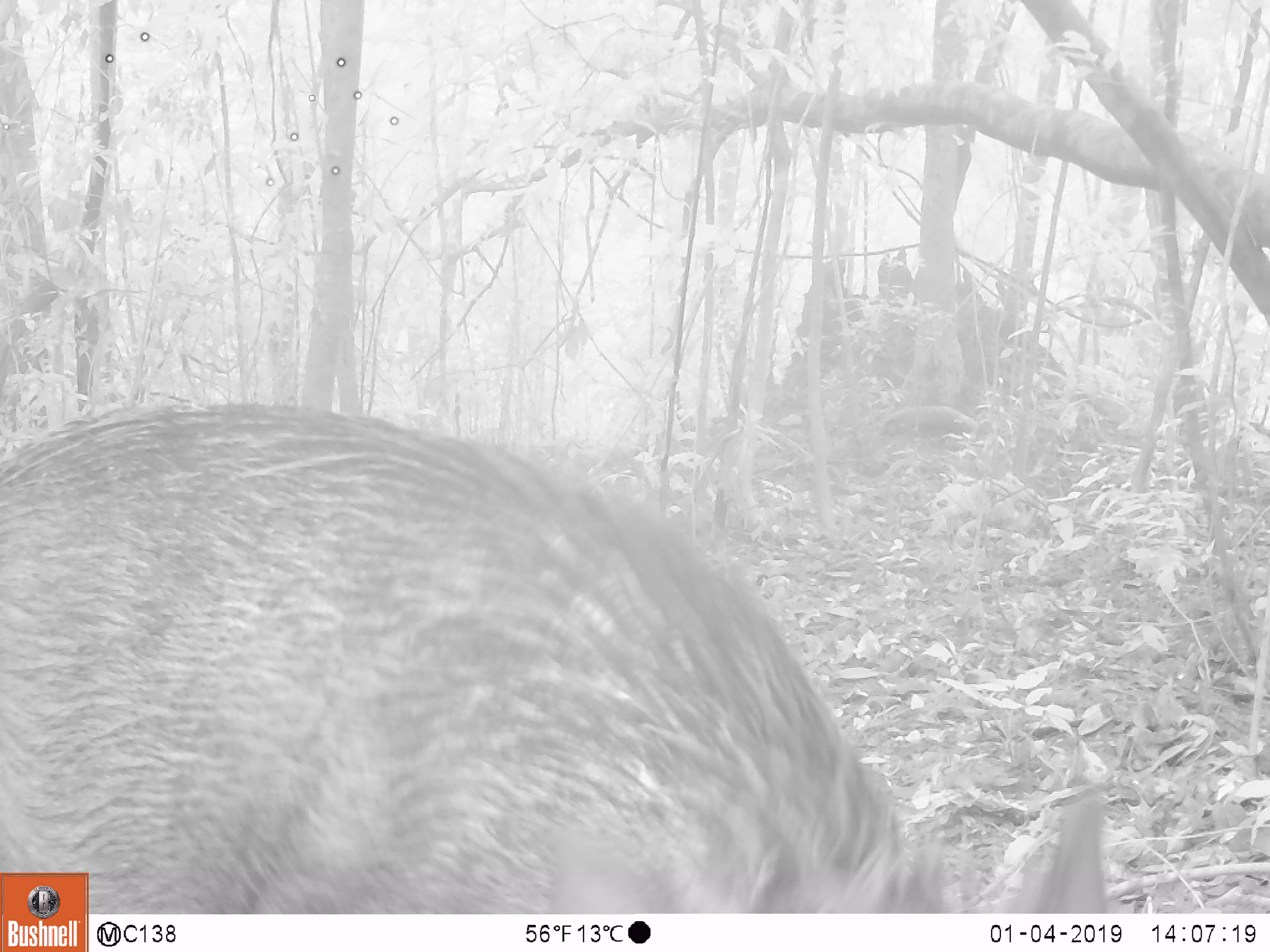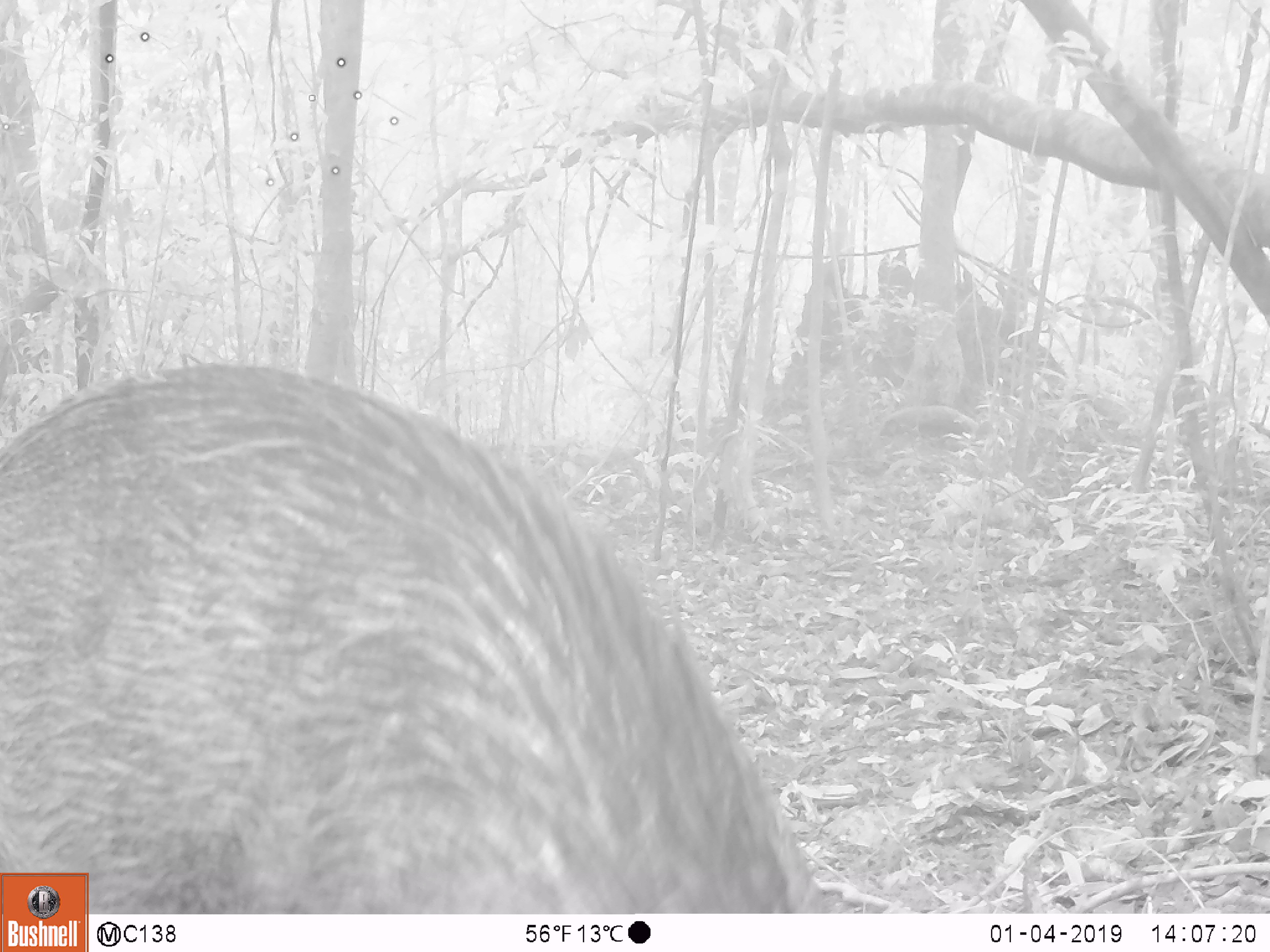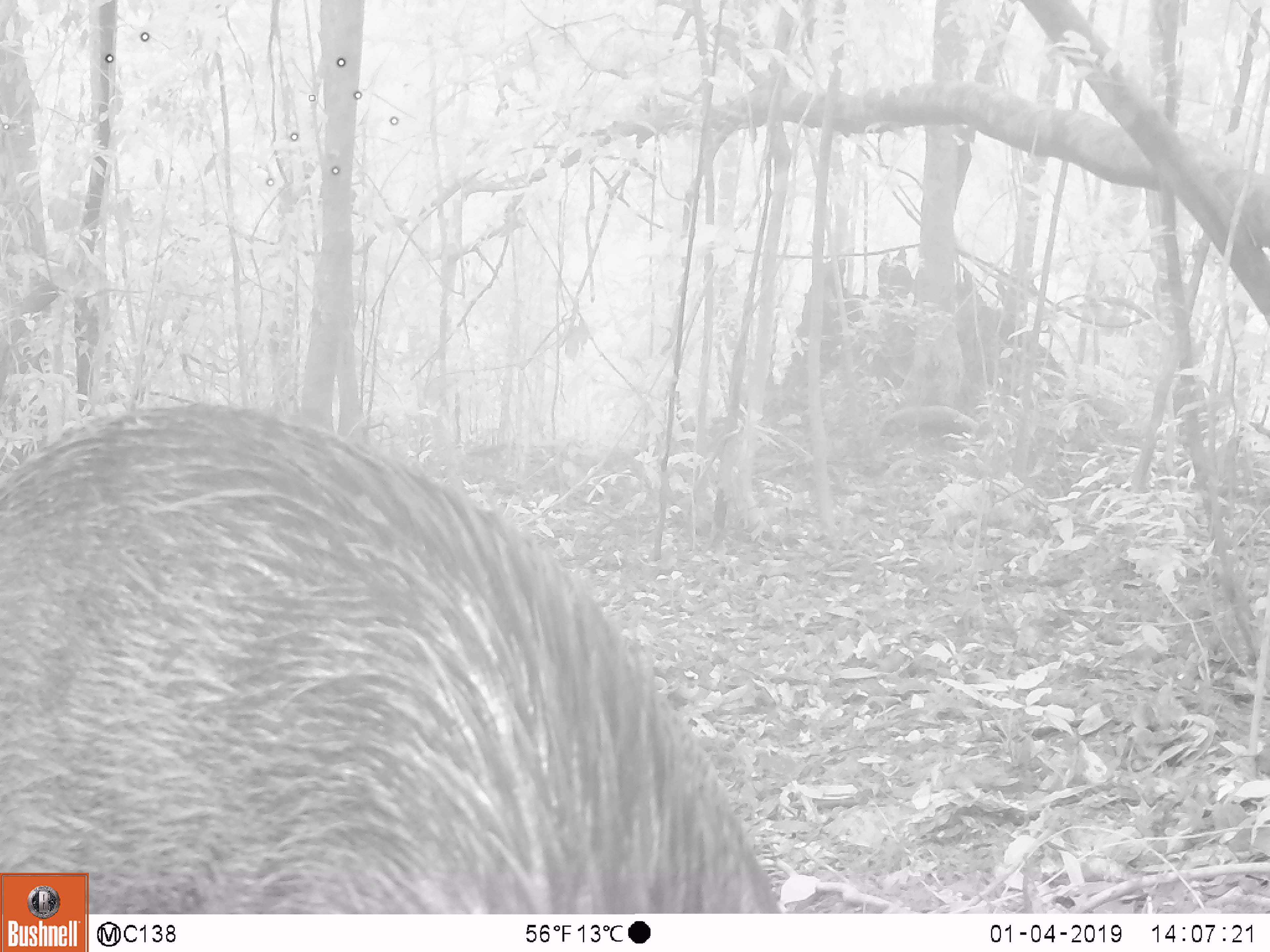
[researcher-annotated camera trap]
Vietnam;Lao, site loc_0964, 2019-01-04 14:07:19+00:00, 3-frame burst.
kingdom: Animalia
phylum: Chordata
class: Mammalia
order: Artiodactyla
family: Suidae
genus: Sus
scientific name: Sus scrofa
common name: eurasian wild pig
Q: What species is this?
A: Eurasian wild pig (Sus scrofa).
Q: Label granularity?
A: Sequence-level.